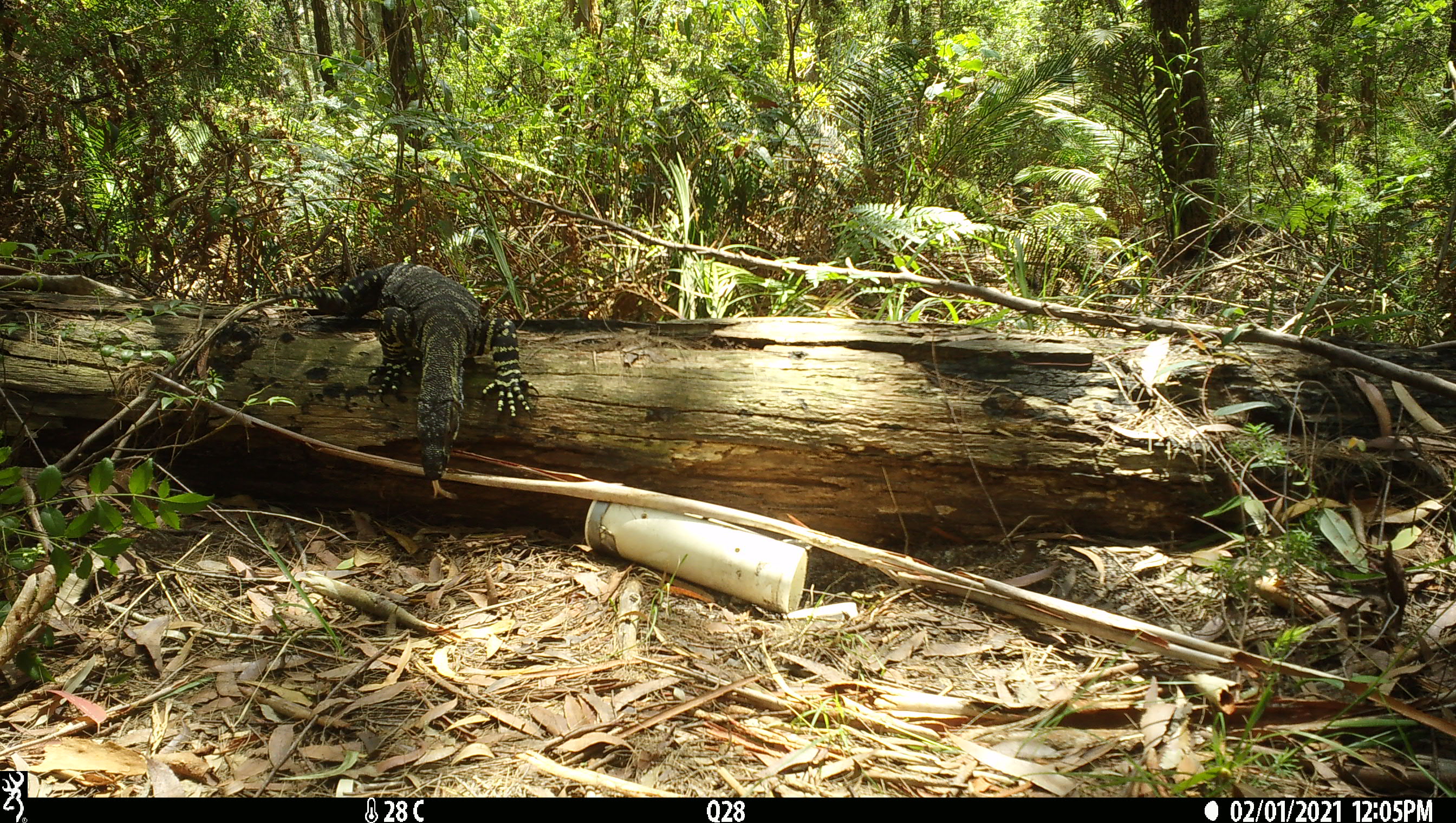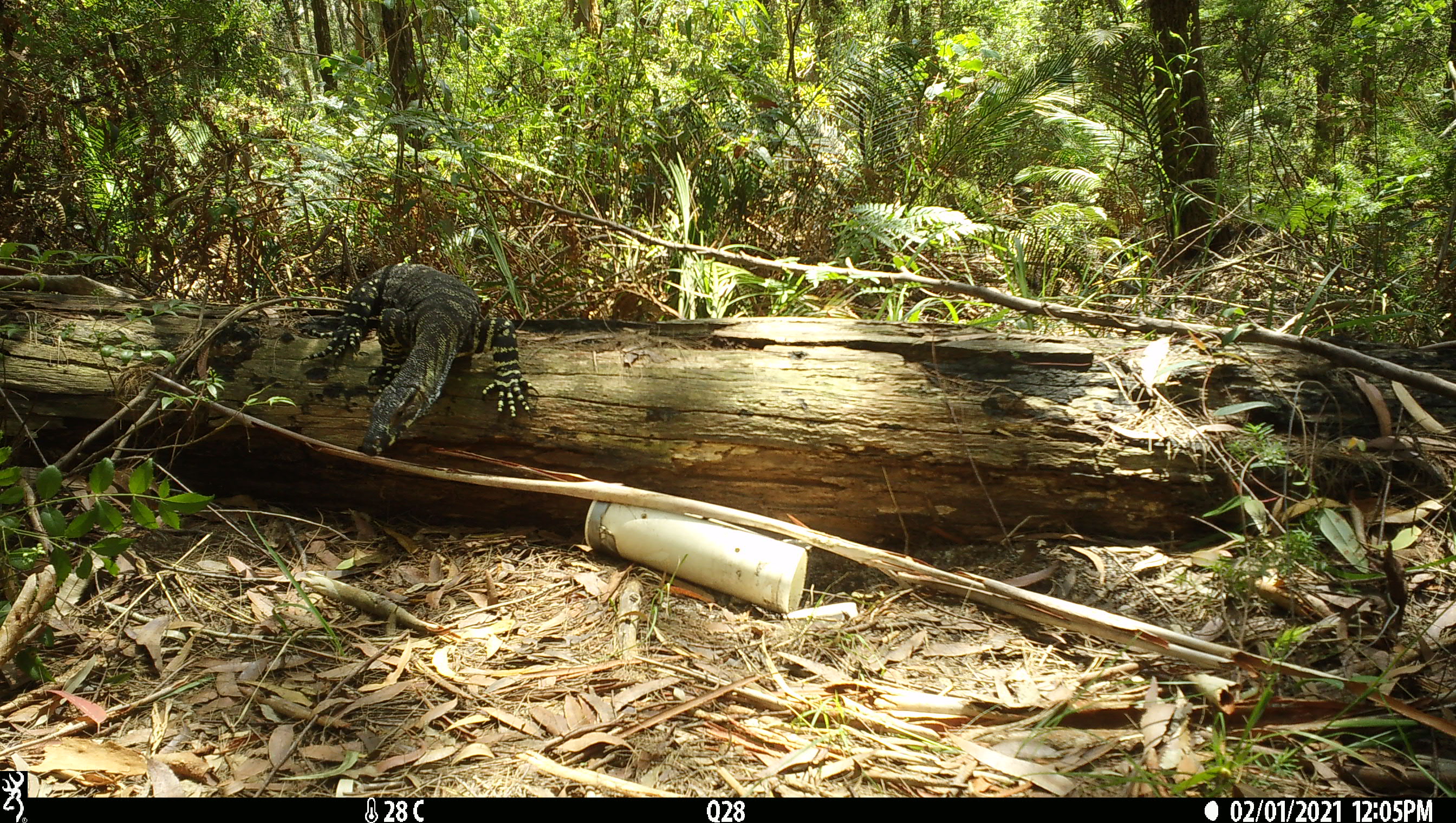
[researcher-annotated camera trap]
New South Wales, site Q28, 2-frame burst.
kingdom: Animalia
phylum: Chordata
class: Reptilia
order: Squamata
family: Varanidae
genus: Varanus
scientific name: Varanus varius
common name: lace monitor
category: goanna